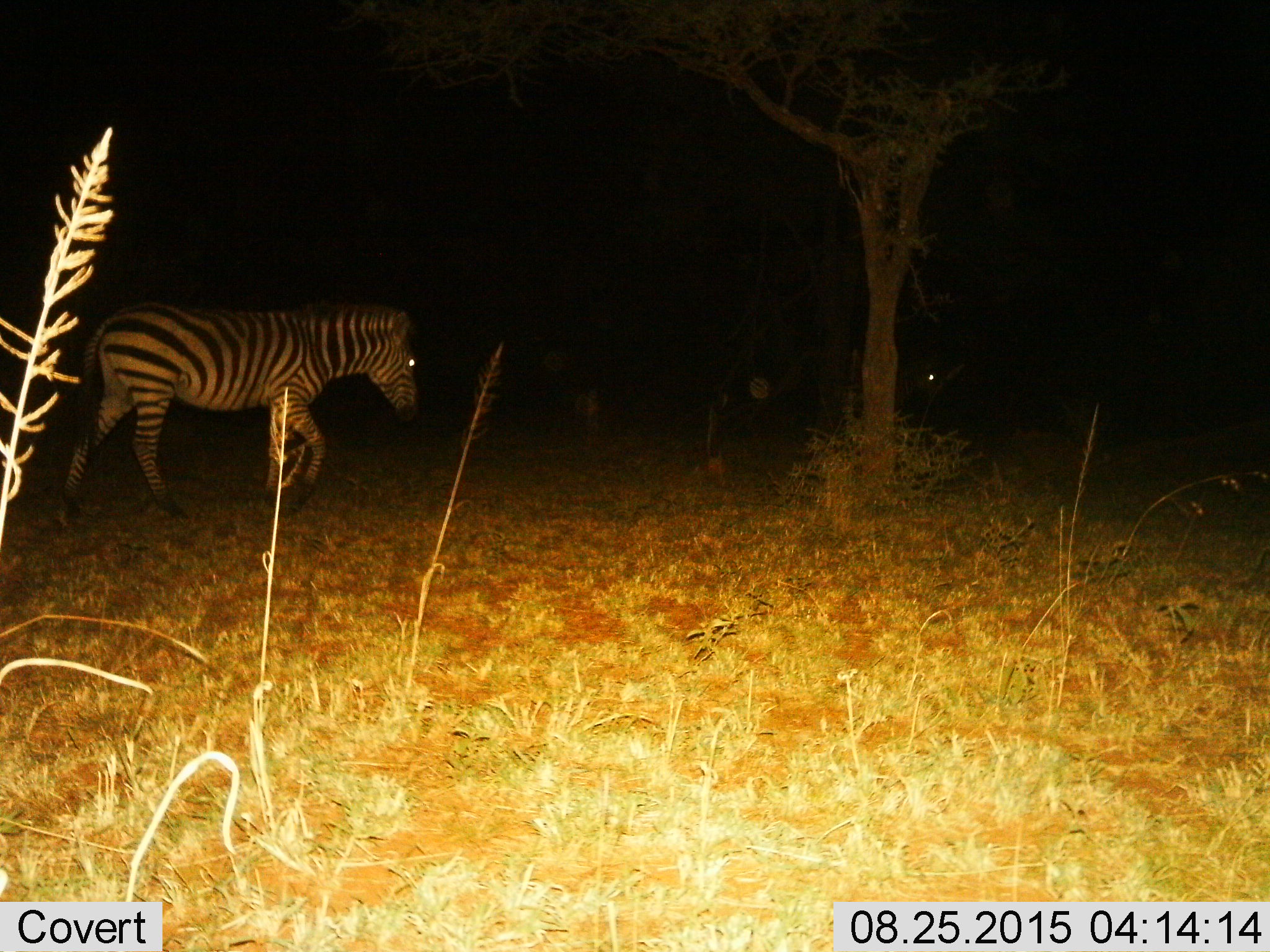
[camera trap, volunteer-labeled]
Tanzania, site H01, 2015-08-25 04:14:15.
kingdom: Animalia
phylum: Chordata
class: Mammalia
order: Perissodactyla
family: Equidae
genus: Equus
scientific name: Equus quagga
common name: plains zebra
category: zebra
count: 2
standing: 38%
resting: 0%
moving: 75%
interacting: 0%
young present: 0%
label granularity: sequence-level